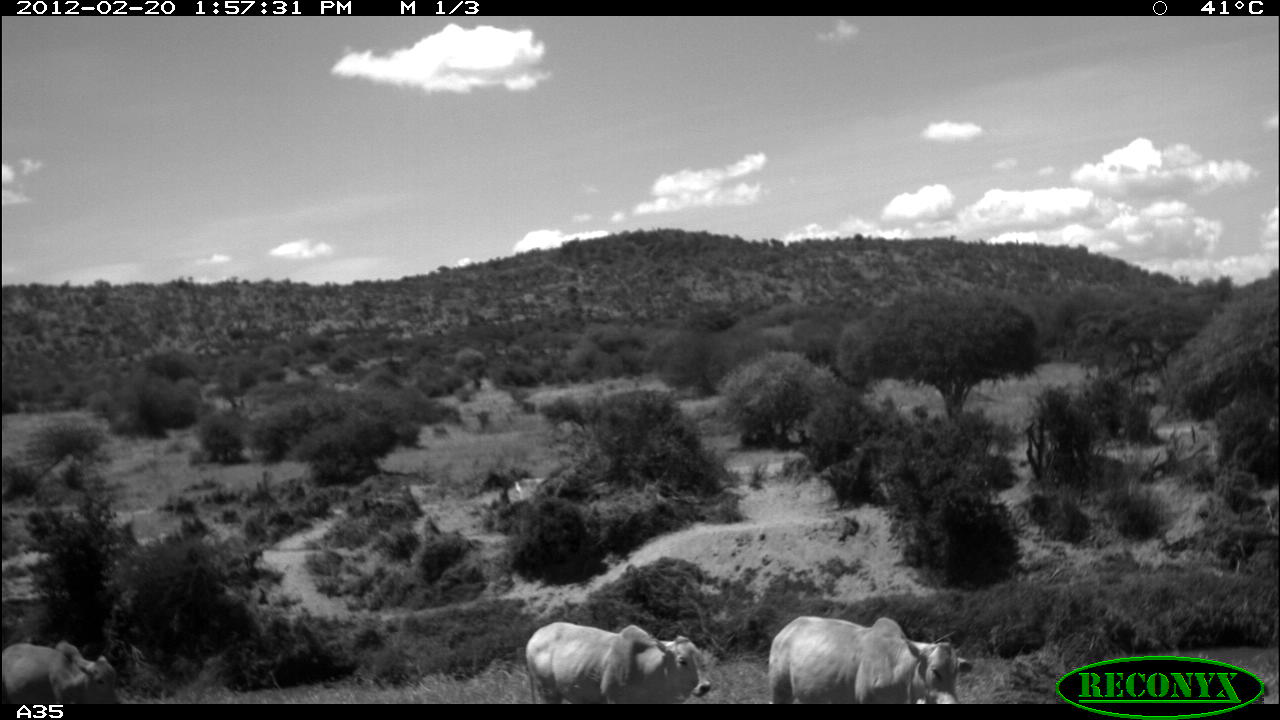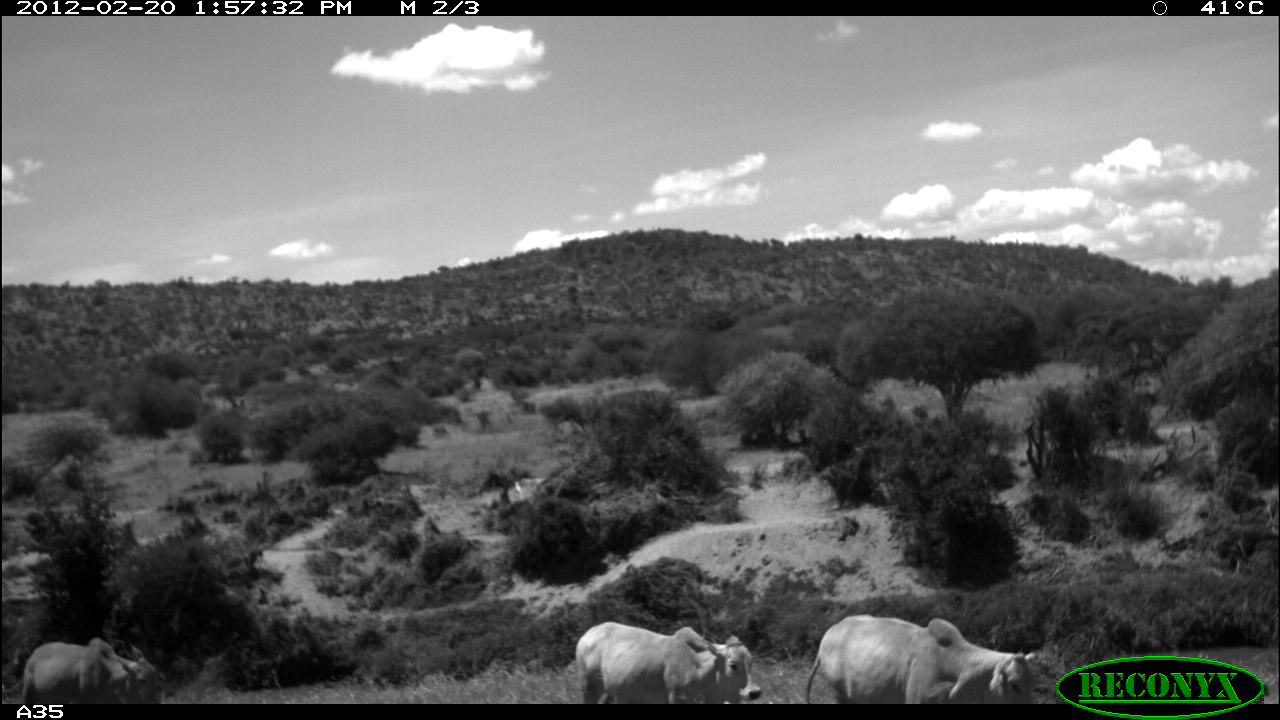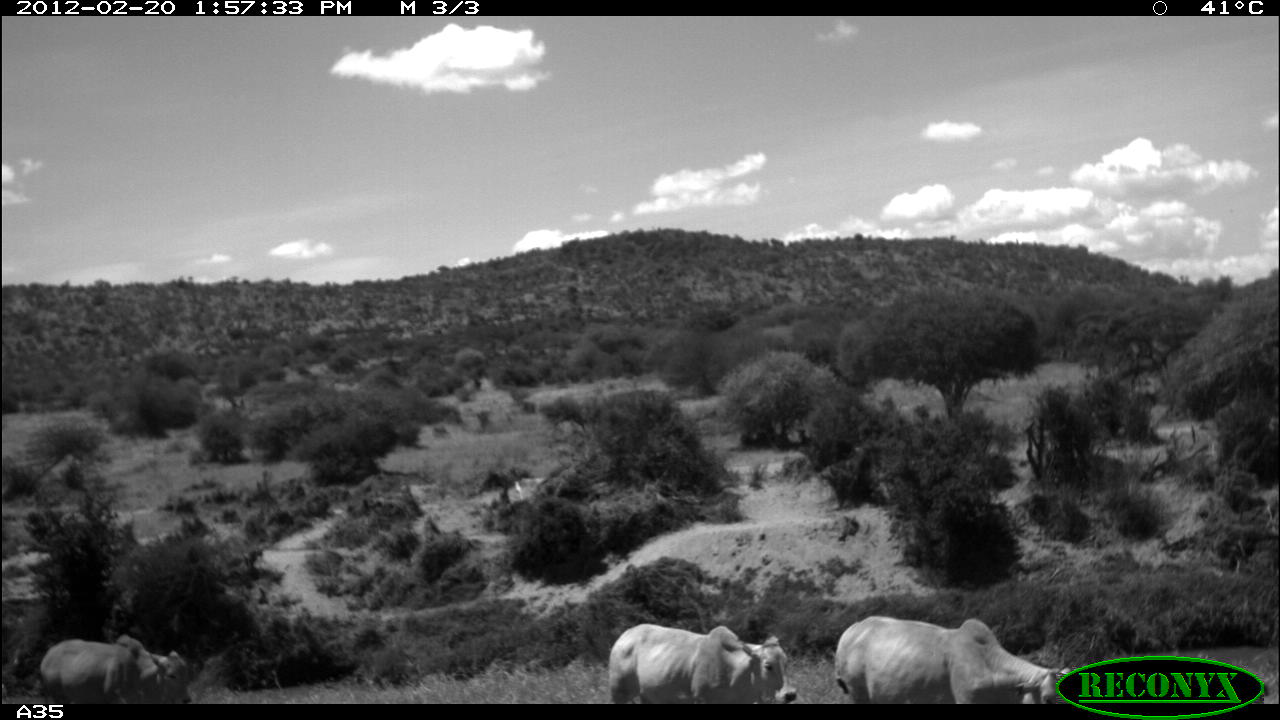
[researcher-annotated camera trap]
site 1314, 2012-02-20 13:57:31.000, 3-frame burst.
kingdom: Animalia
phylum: Chordata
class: Mammalia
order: Artiodactyla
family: Bovidae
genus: Bos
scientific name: Bos taurus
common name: domestic cattle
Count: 3.